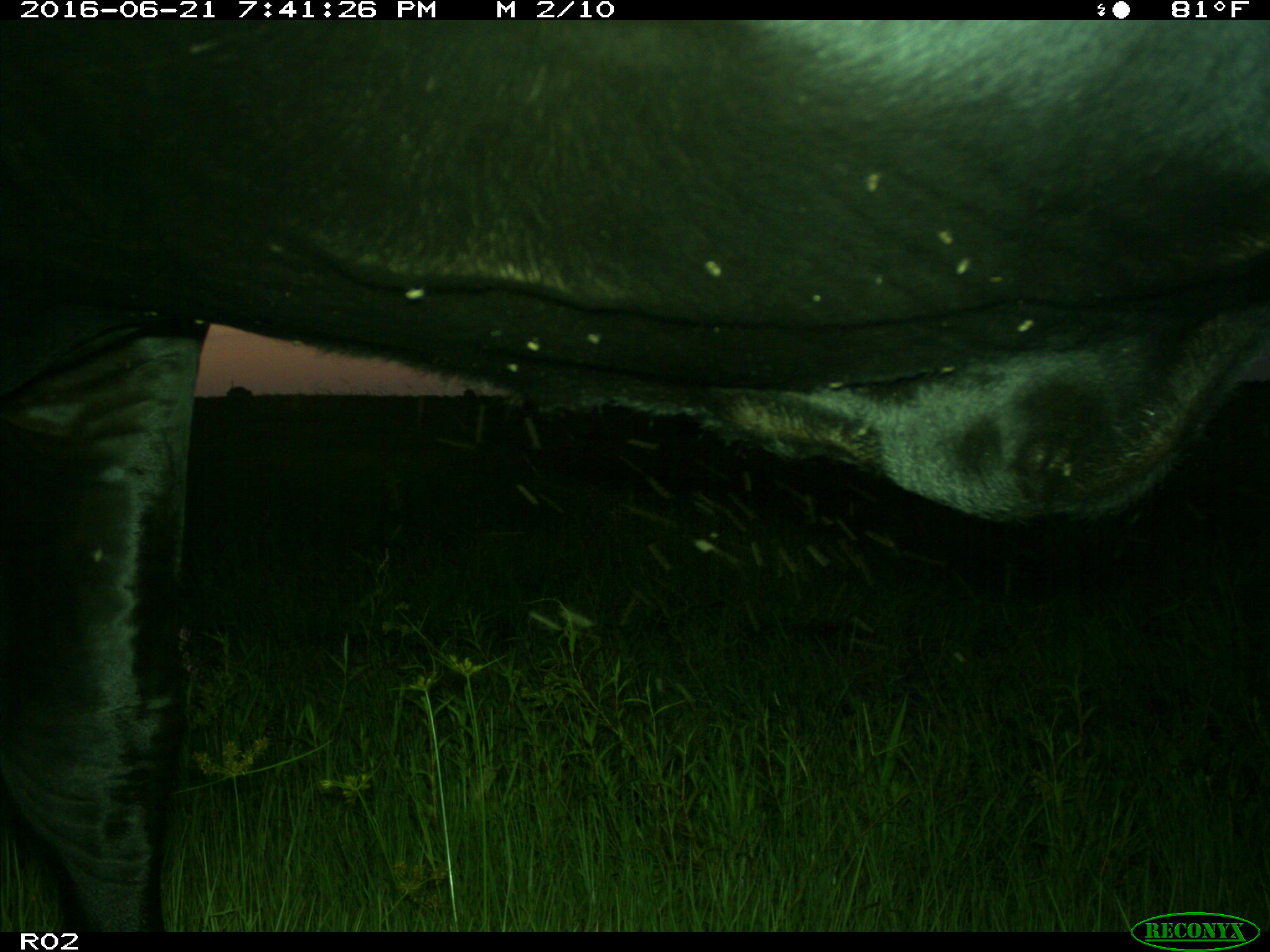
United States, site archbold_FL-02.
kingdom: Animalia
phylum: Chordata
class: Mammalia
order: Artiodactyla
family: Bovidae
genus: Bos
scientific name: Bos taurus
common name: domestic cow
Bos taurus (domestic cow).